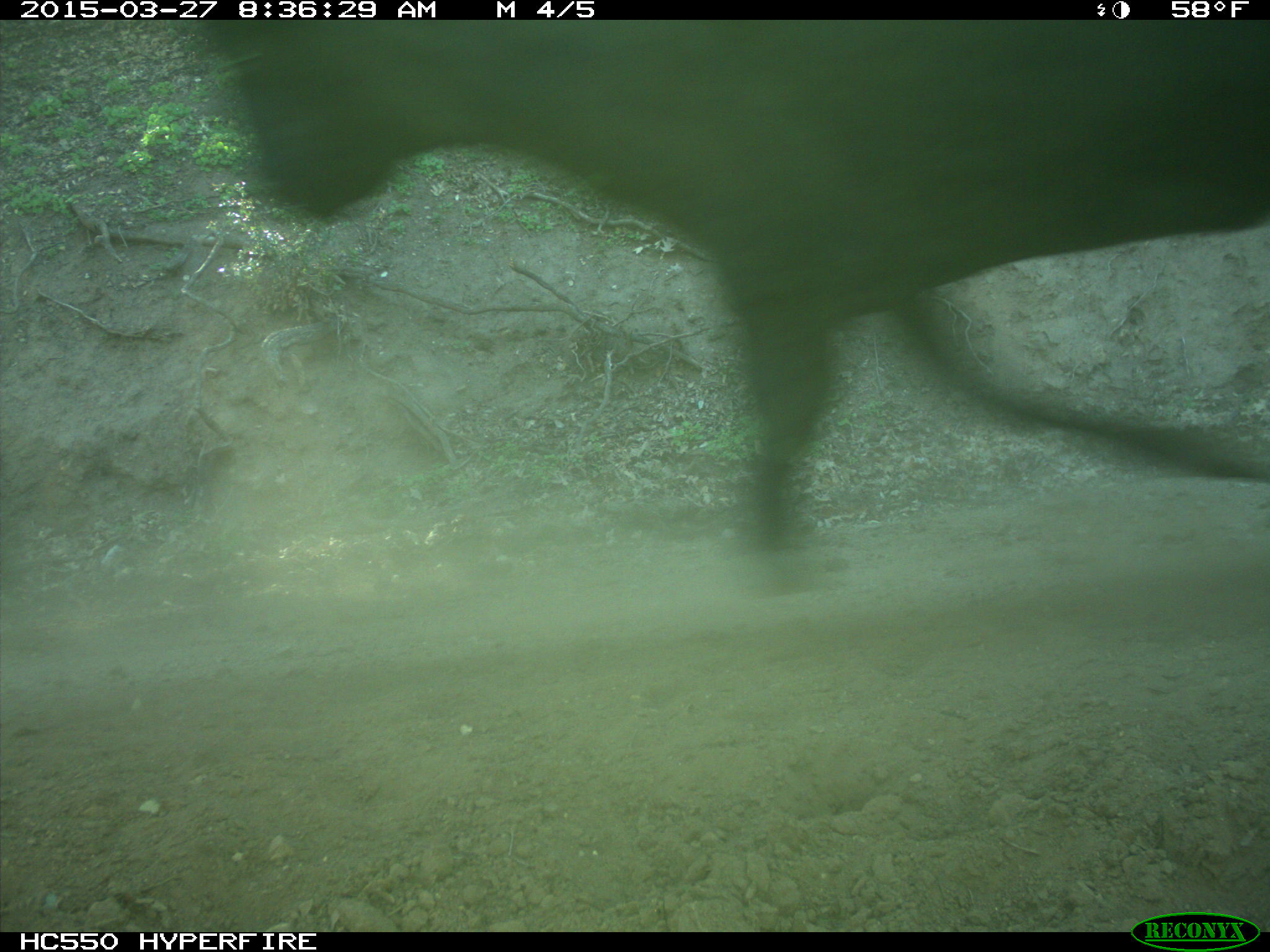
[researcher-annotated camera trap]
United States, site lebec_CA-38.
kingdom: Animalia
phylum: Chordata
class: Mammalia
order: Artiodactyla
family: Bovidae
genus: Bos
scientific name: Bos taurus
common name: domestic cow